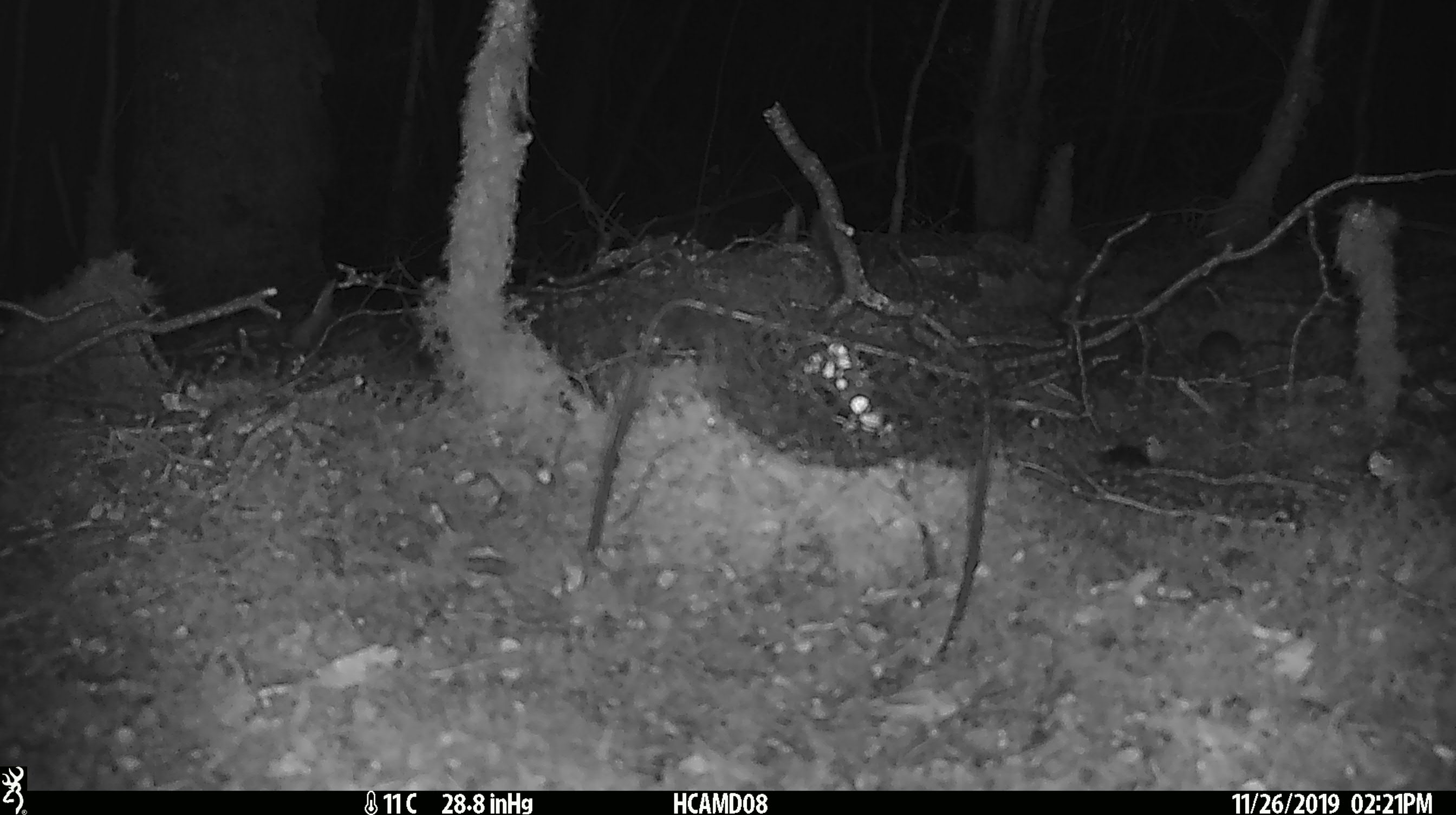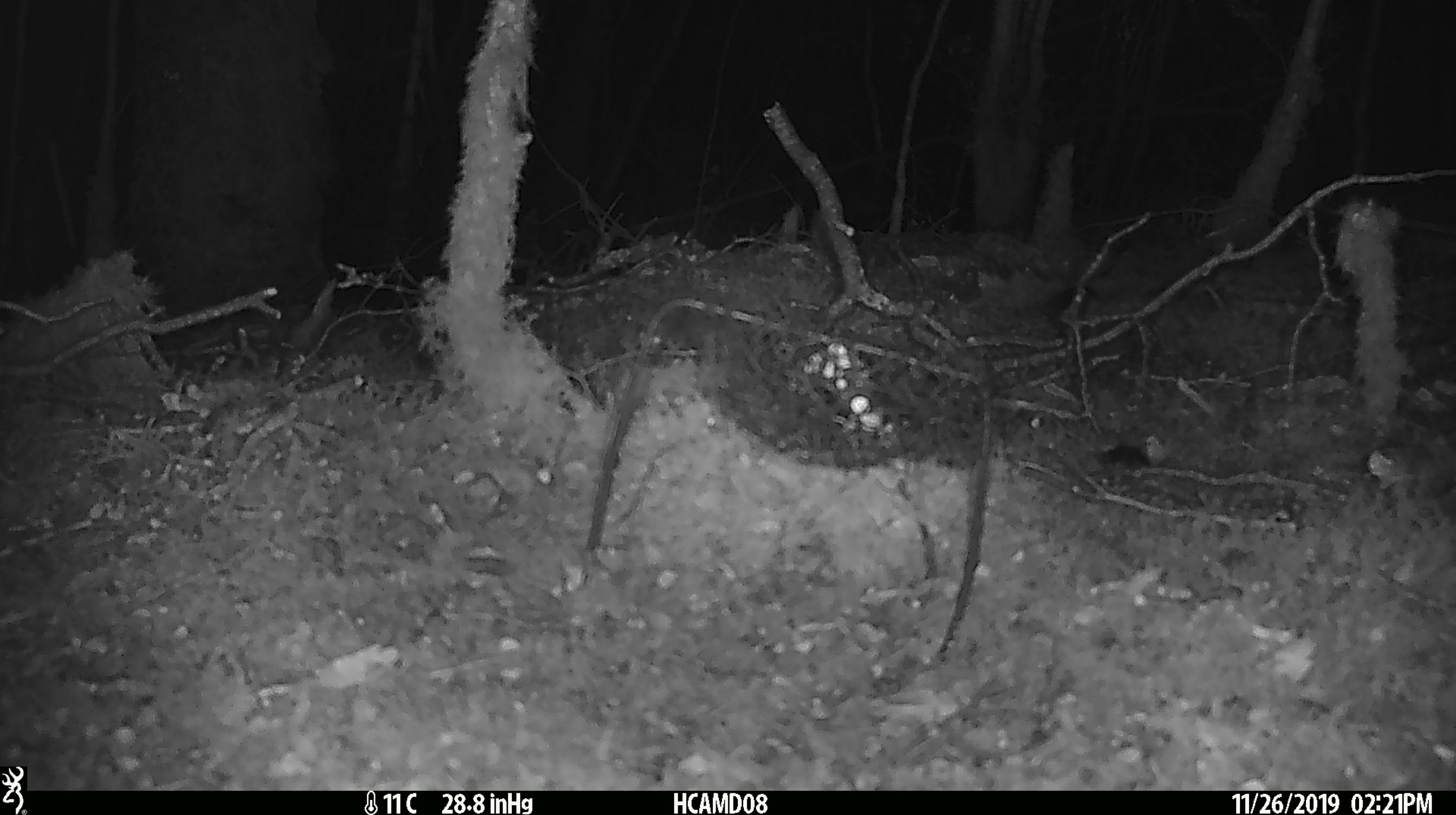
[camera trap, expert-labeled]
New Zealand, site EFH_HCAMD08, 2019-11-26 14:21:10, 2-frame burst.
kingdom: Animalia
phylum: Chordata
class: Mammalia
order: Rodentia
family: Muridae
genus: Mus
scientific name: Mus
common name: mouse